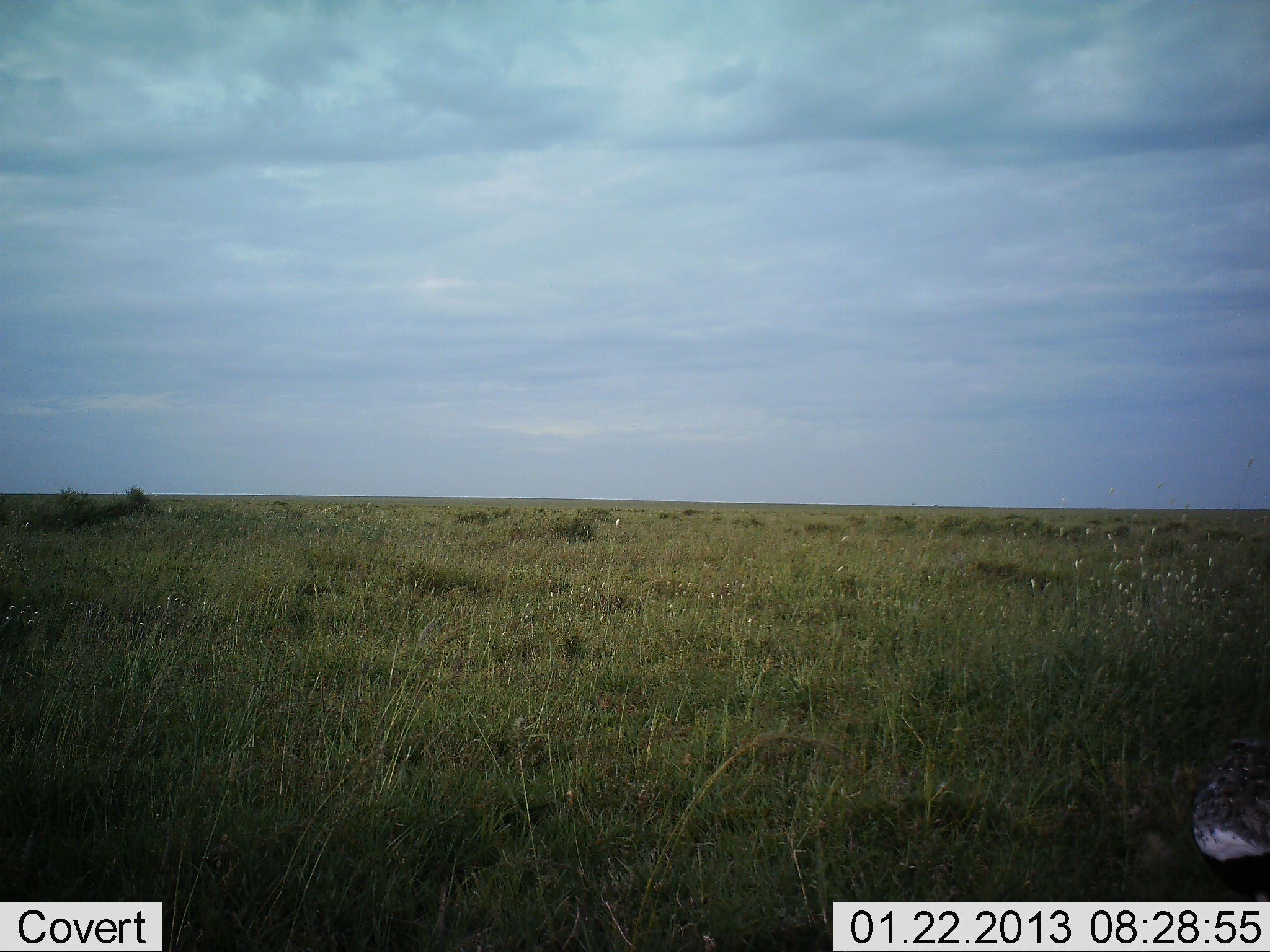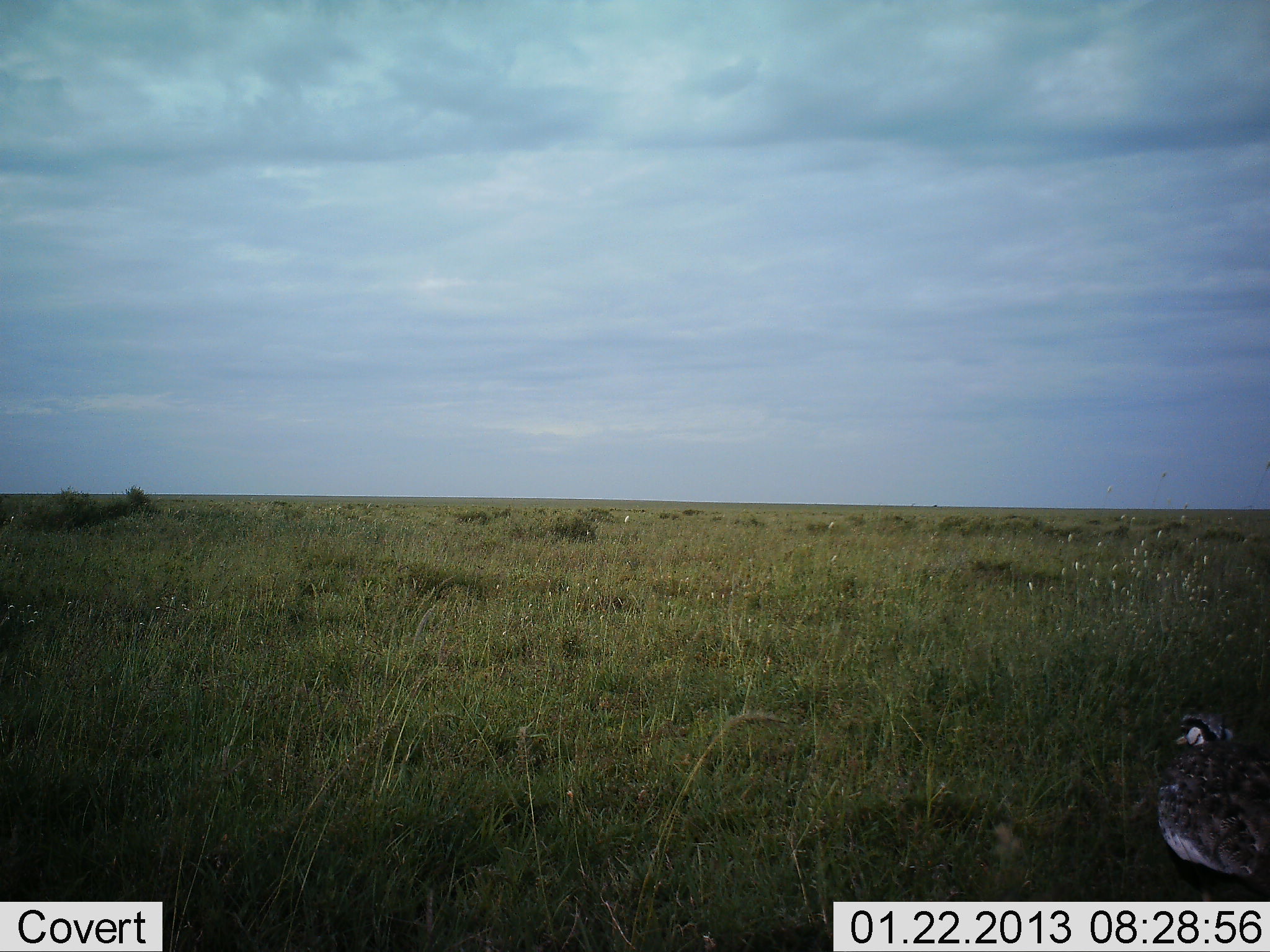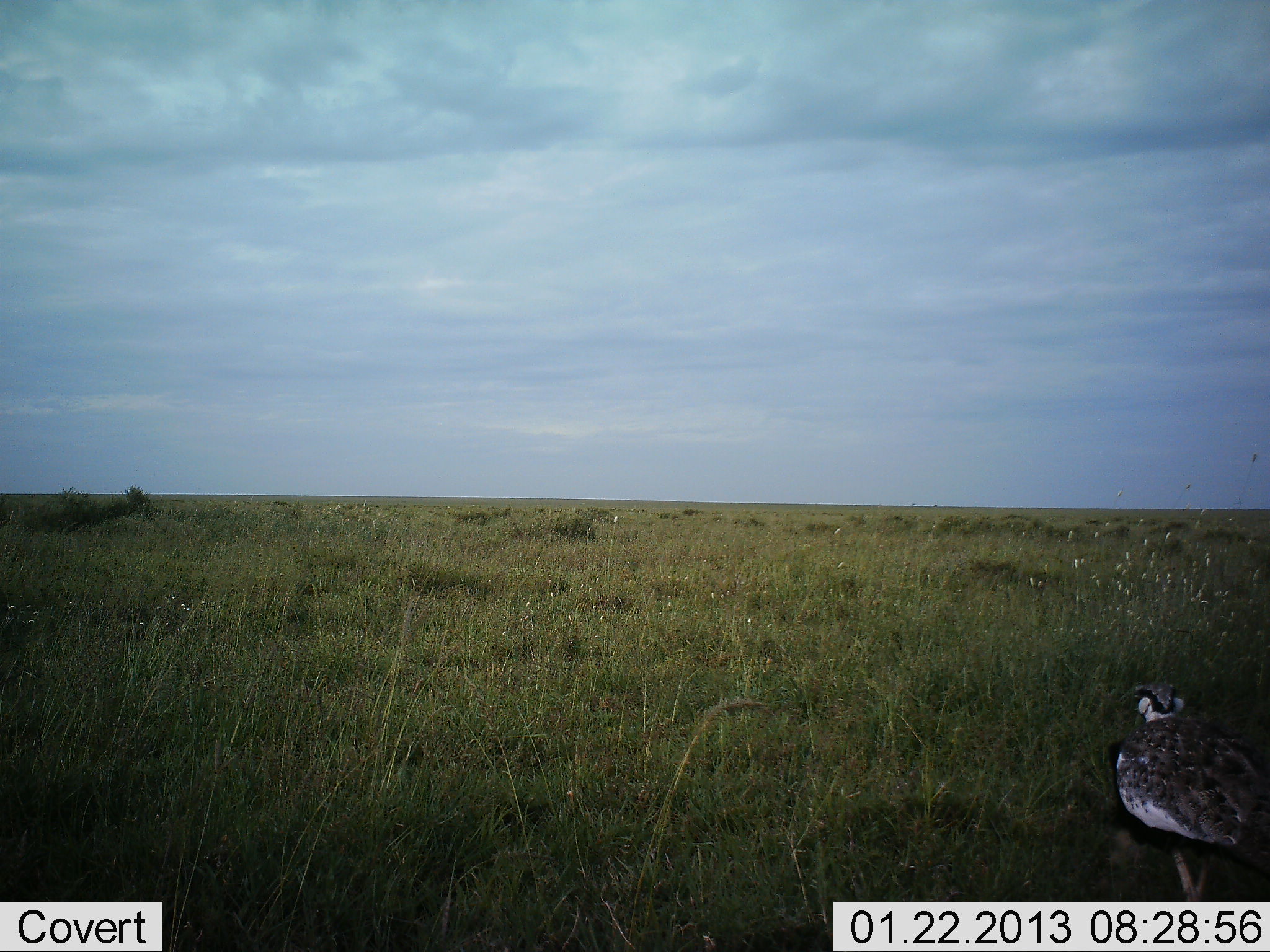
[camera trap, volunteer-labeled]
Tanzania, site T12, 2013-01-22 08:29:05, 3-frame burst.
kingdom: Animalia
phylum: Chordata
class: Aves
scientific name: Aves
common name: bird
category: otherbird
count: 1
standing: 15%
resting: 0%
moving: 85%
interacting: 0%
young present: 0%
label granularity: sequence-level